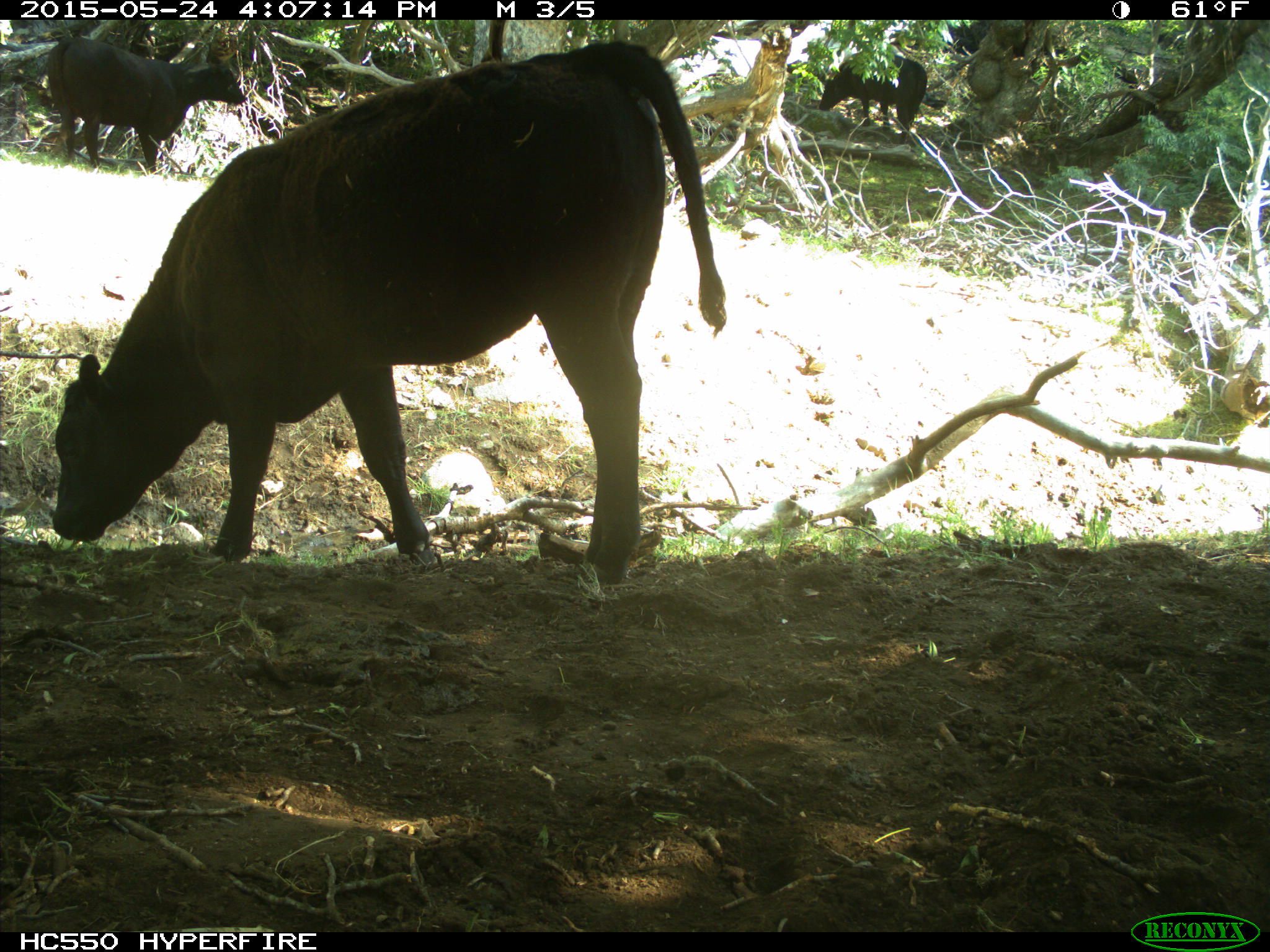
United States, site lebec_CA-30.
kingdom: Animalia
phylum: Chordata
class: Mammalia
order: Artiodactyla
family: Bovidae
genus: Bos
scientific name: Bos taurus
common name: domestic cow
Bos taurus (domestic cow).